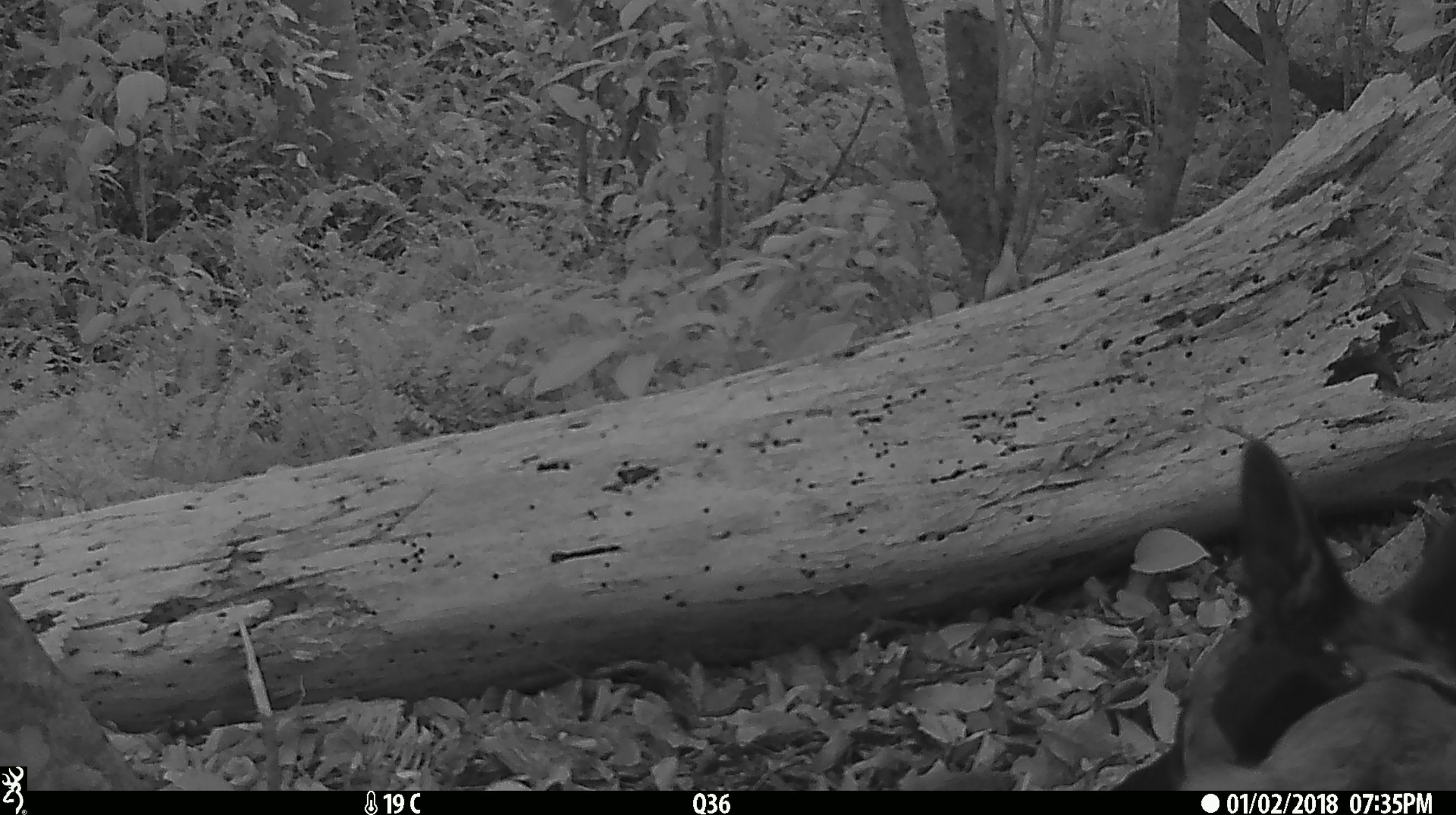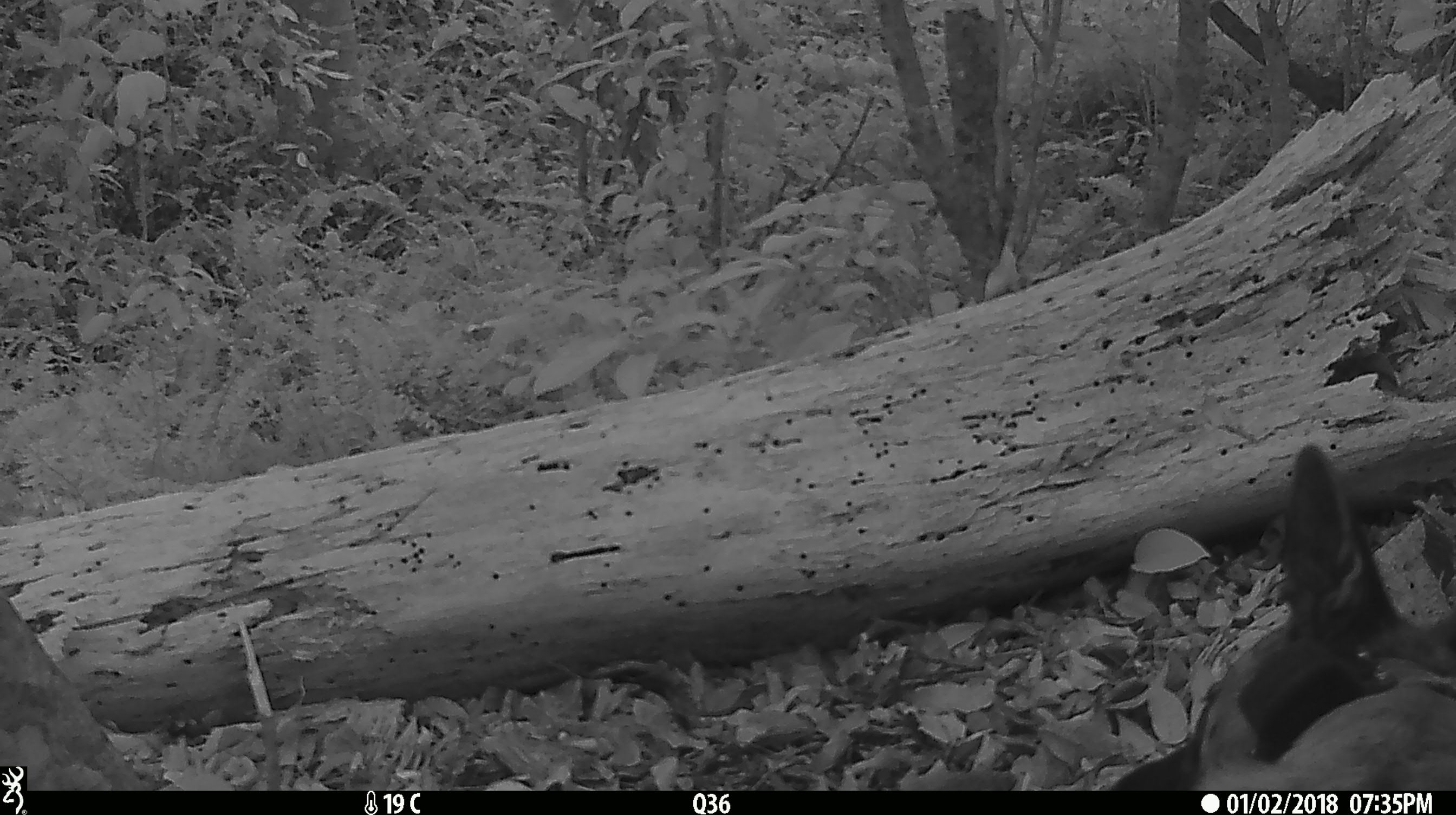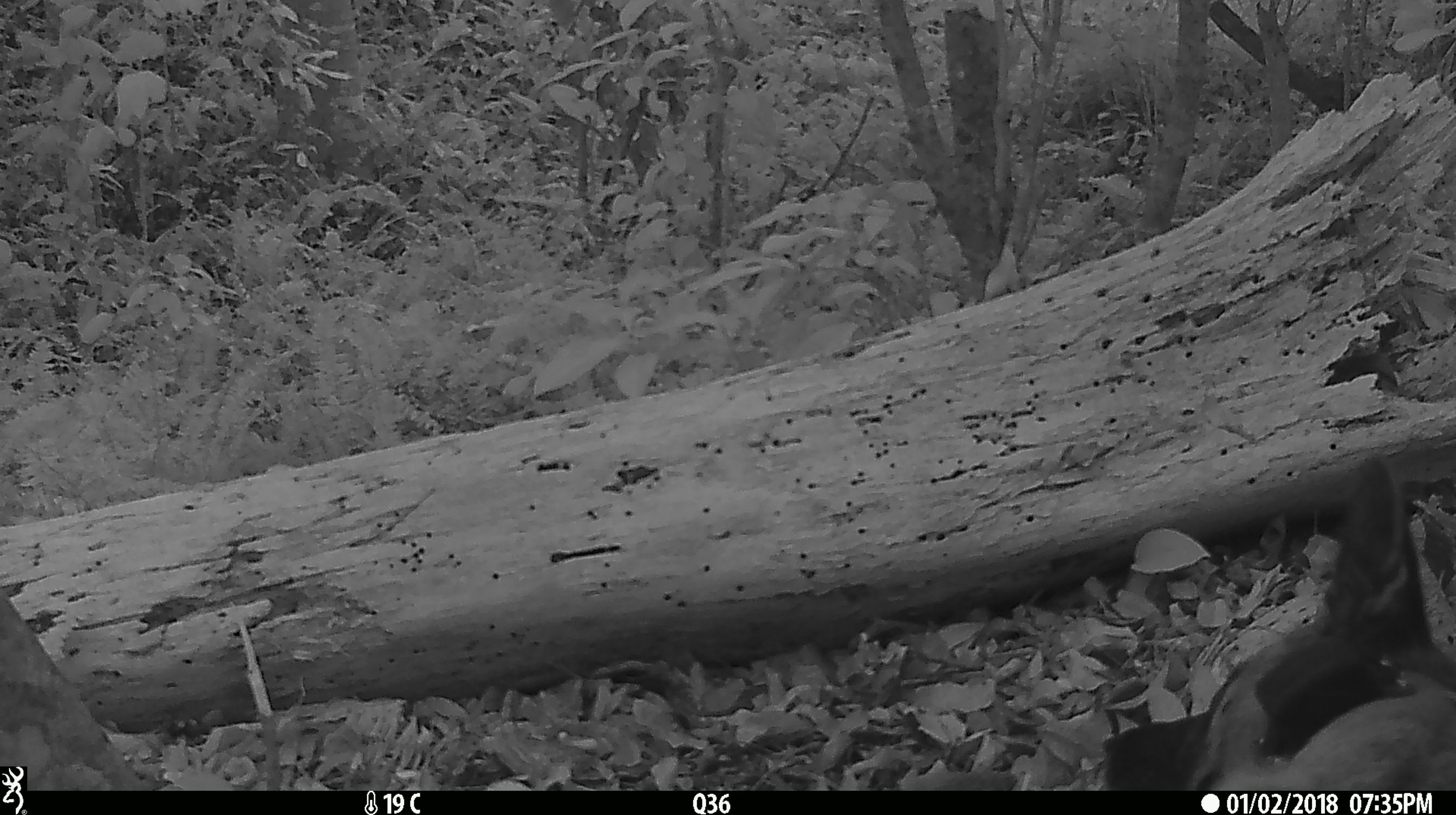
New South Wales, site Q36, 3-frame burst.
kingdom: Animalia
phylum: Chordata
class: Mammalia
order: Carnivora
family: Canidae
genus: Canis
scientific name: Canis familiaris dingo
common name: dingo